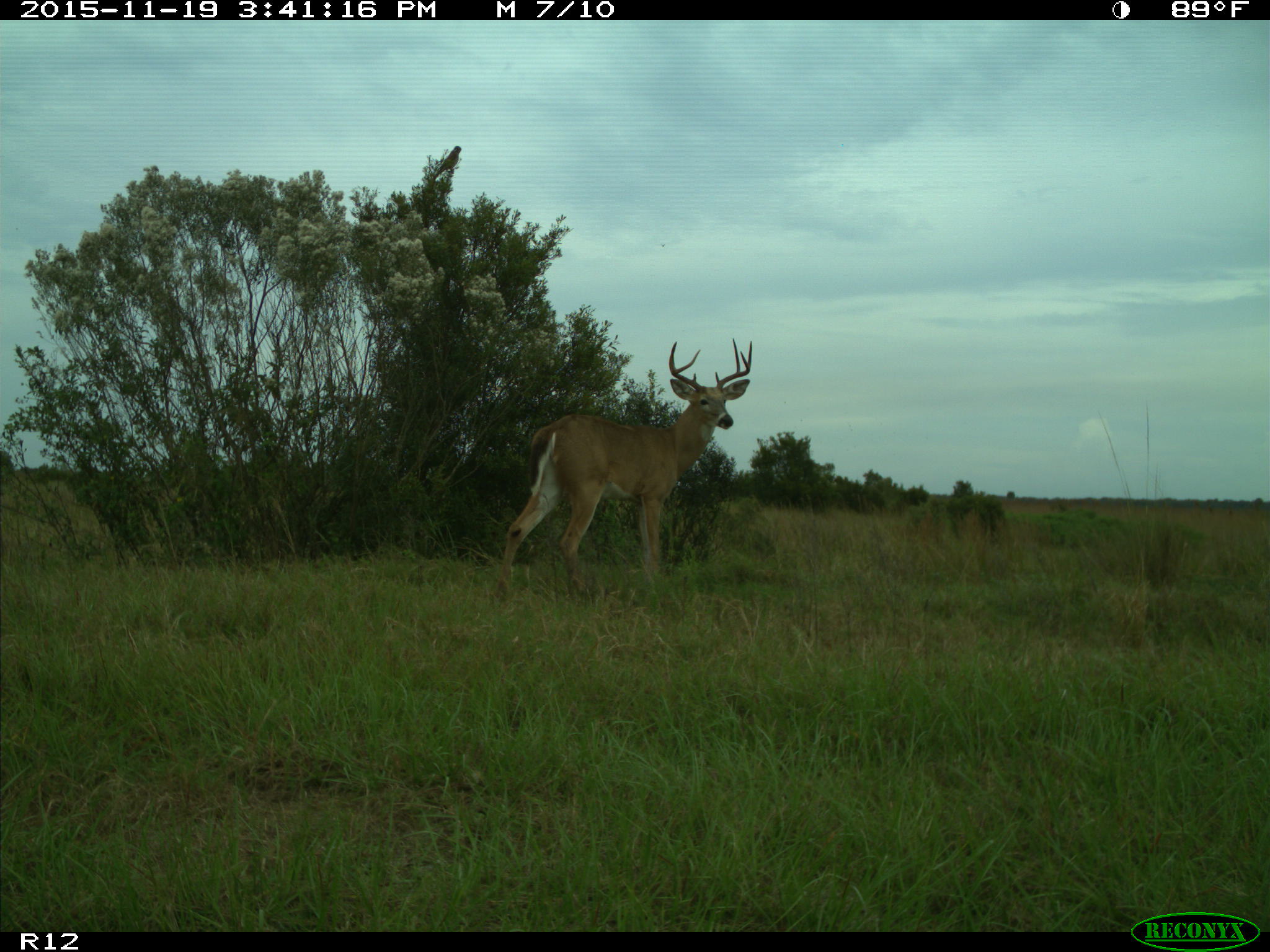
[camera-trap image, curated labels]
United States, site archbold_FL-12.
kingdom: Animalia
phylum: Chordata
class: Mammalia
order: Artiodactyla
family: Cervidae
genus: Odocoileus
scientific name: Odocoileus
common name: deer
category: unidentified deer